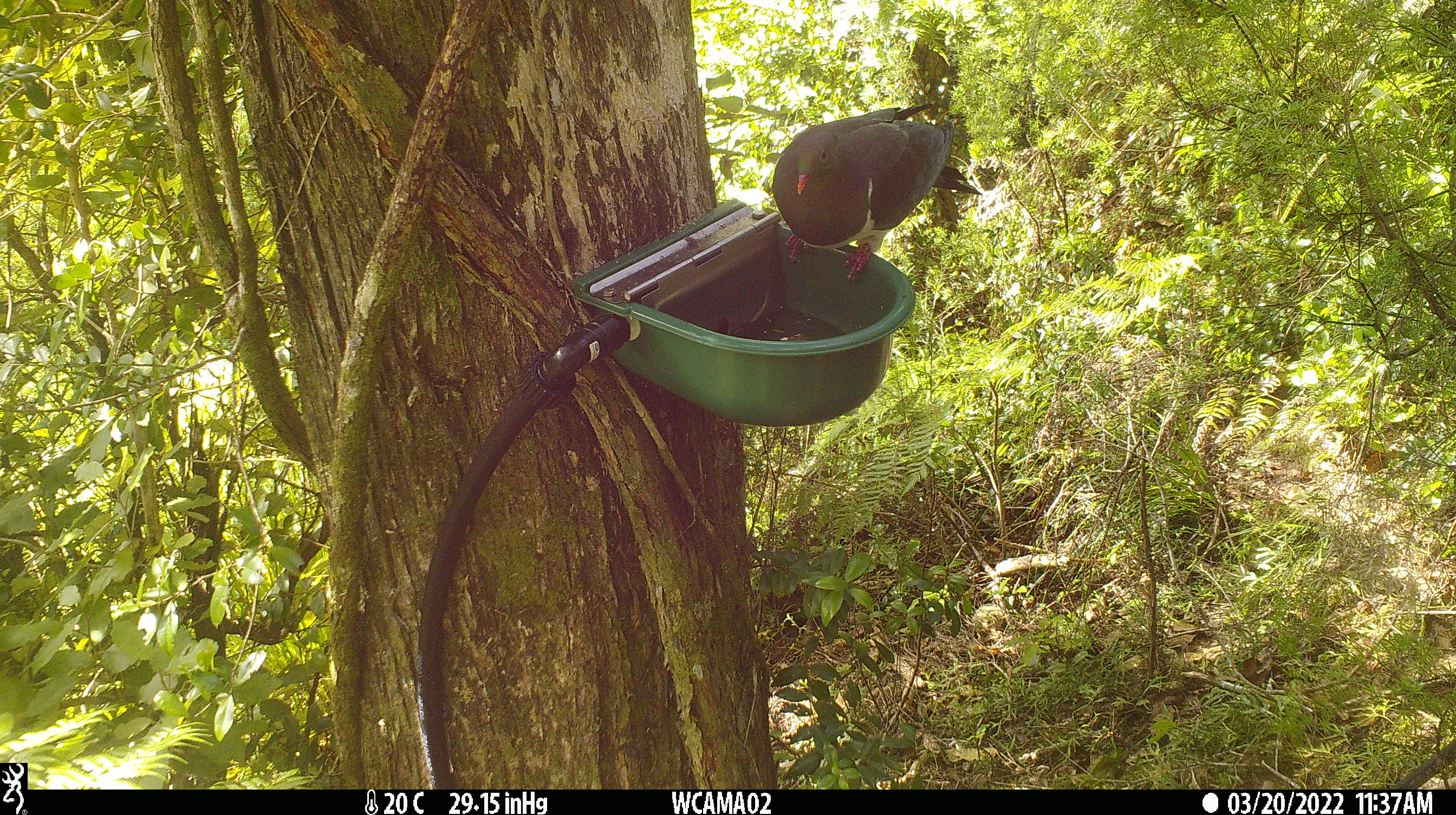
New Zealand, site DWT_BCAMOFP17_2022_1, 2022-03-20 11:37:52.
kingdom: Animalia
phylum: Chordata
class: Aves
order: Columbiformes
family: Columbidae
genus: Hemiphaga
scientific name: Hemiphaga novaeseelandiae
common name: new zealand pigeon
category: kereru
Kereru (new zealand pigeon) (Hemiphaga novaeseelandiae).